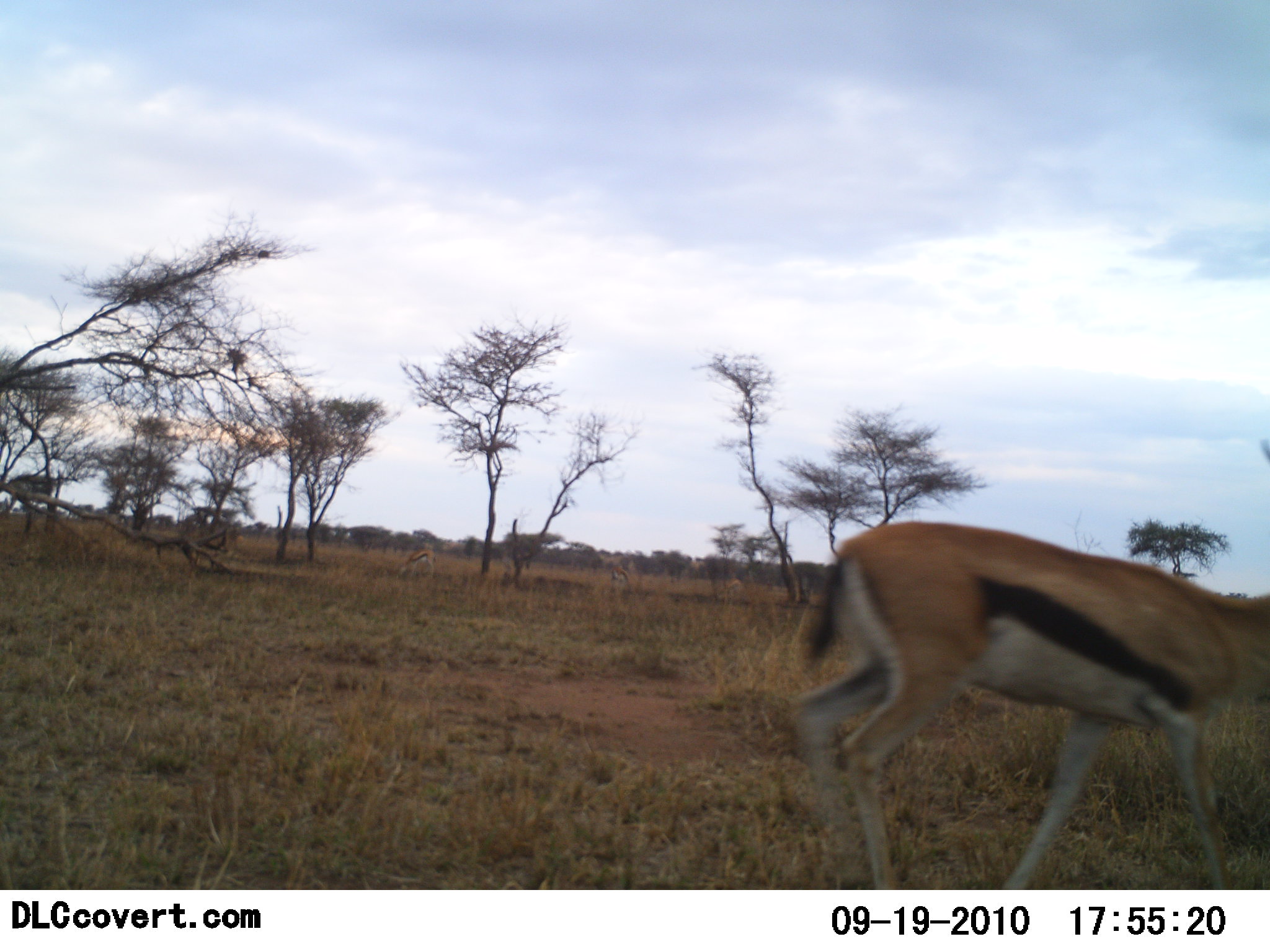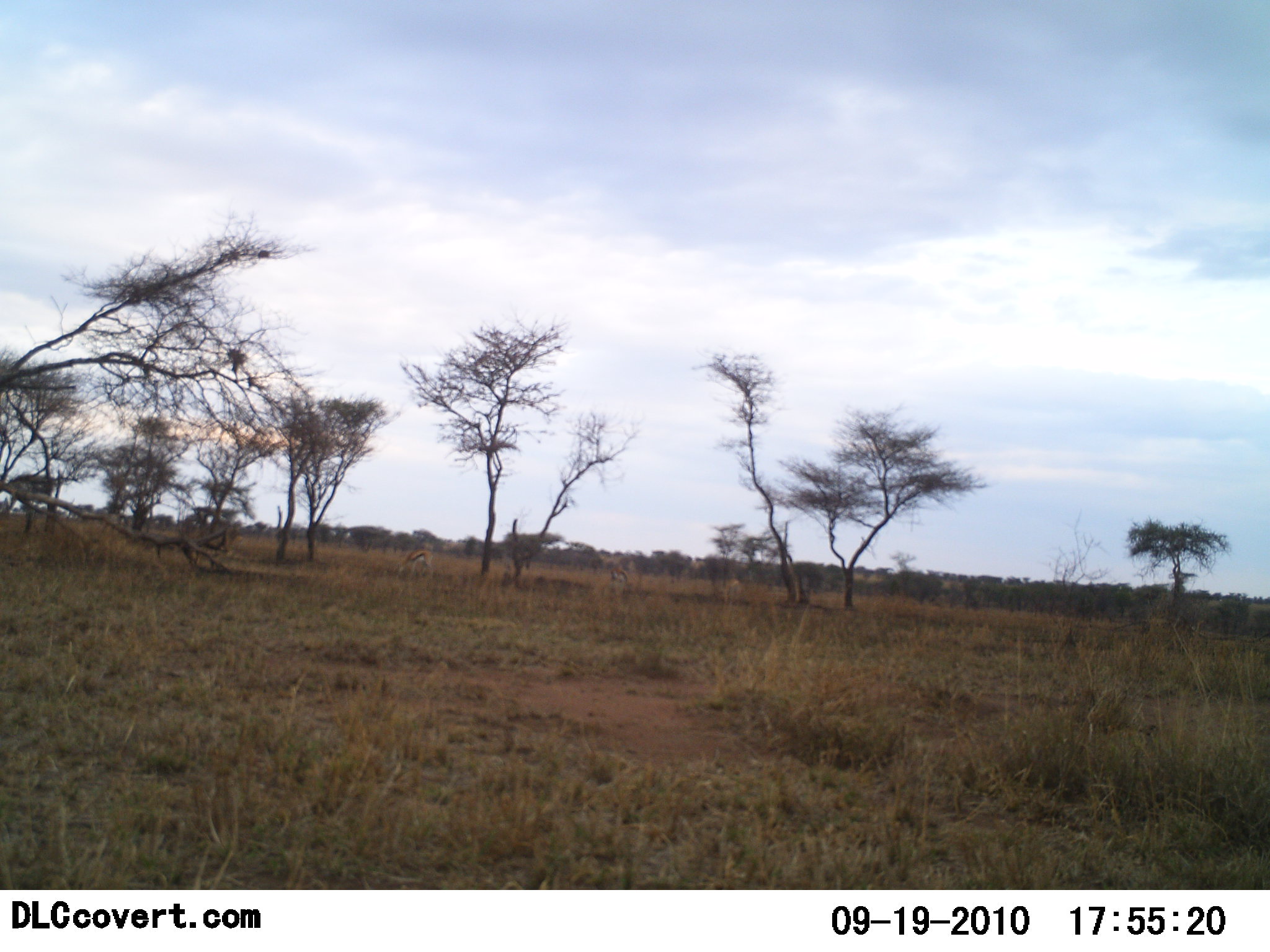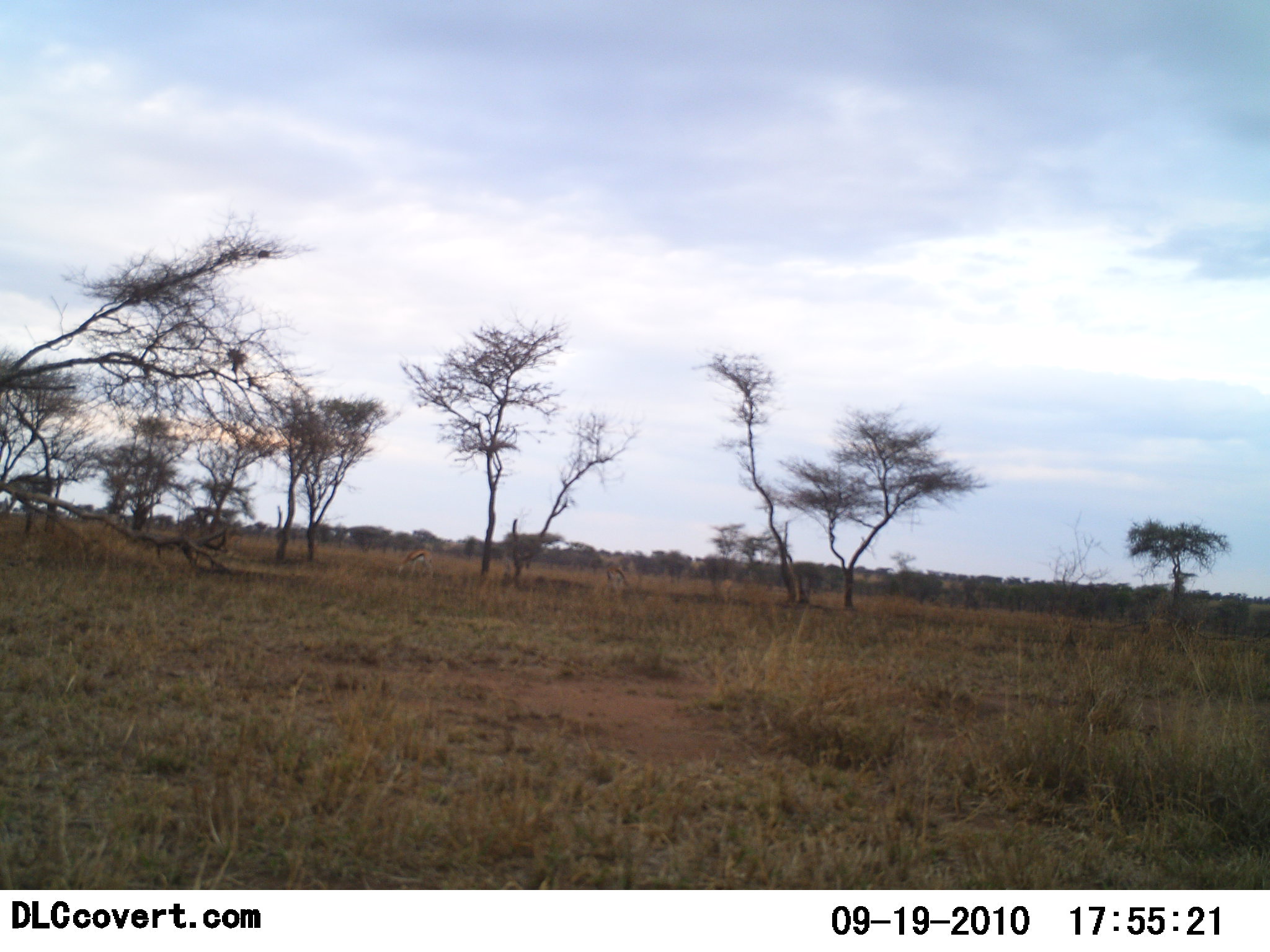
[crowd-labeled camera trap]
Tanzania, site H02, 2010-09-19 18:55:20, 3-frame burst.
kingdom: Animalia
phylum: Chordata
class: Mammalia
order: Artiodactyla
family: Bovidae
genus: Eudorcas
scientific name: Eudorcas thomsonii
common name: thomson's gazelle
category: gazellethomsons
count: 1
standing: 21%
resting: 0%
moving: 93%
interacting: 0%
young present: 0%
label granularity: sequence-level